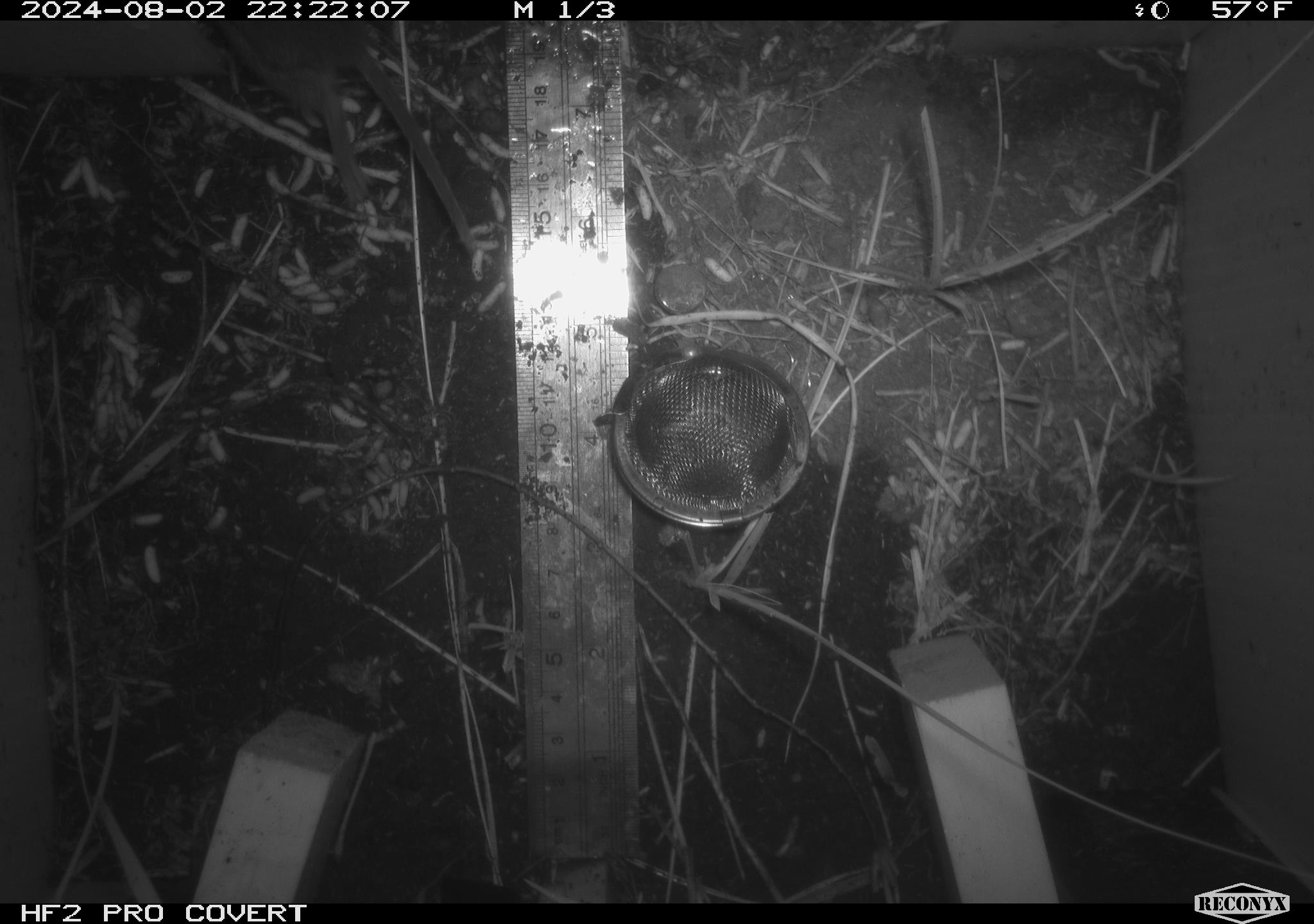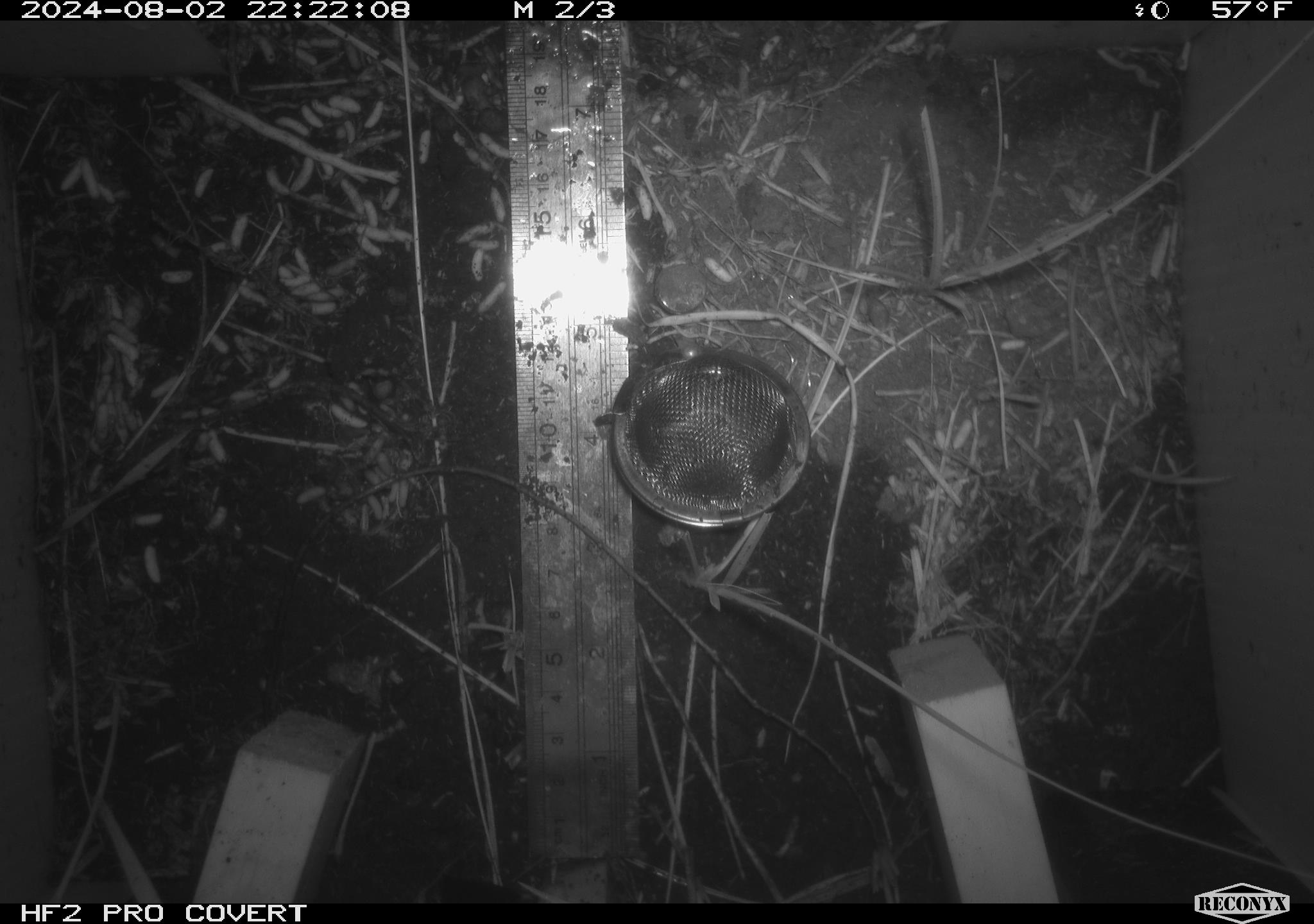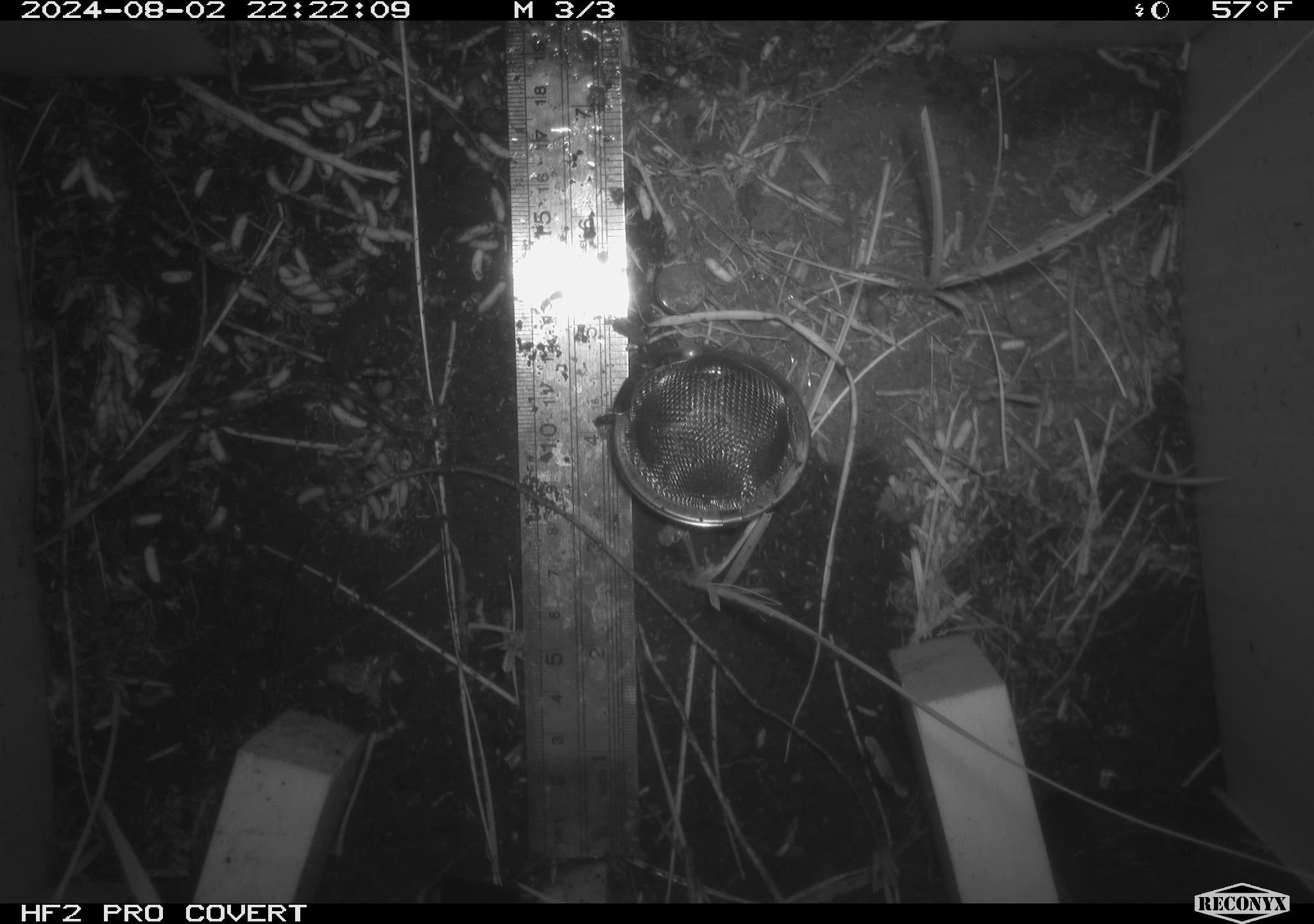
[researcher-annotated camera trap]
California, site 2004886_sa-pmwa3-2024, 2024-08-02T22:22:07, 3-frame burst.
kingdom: Animalia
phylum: Chordata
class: Mammalia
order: Rodentia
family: Cricetidae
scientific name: Arvicolinae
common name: voles, lemmings, and muskrats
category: arvicolinae subfamily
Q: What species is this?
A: Arvicolinae subfamily (voles, lemmings, and muskrats) (Arvicolinae).